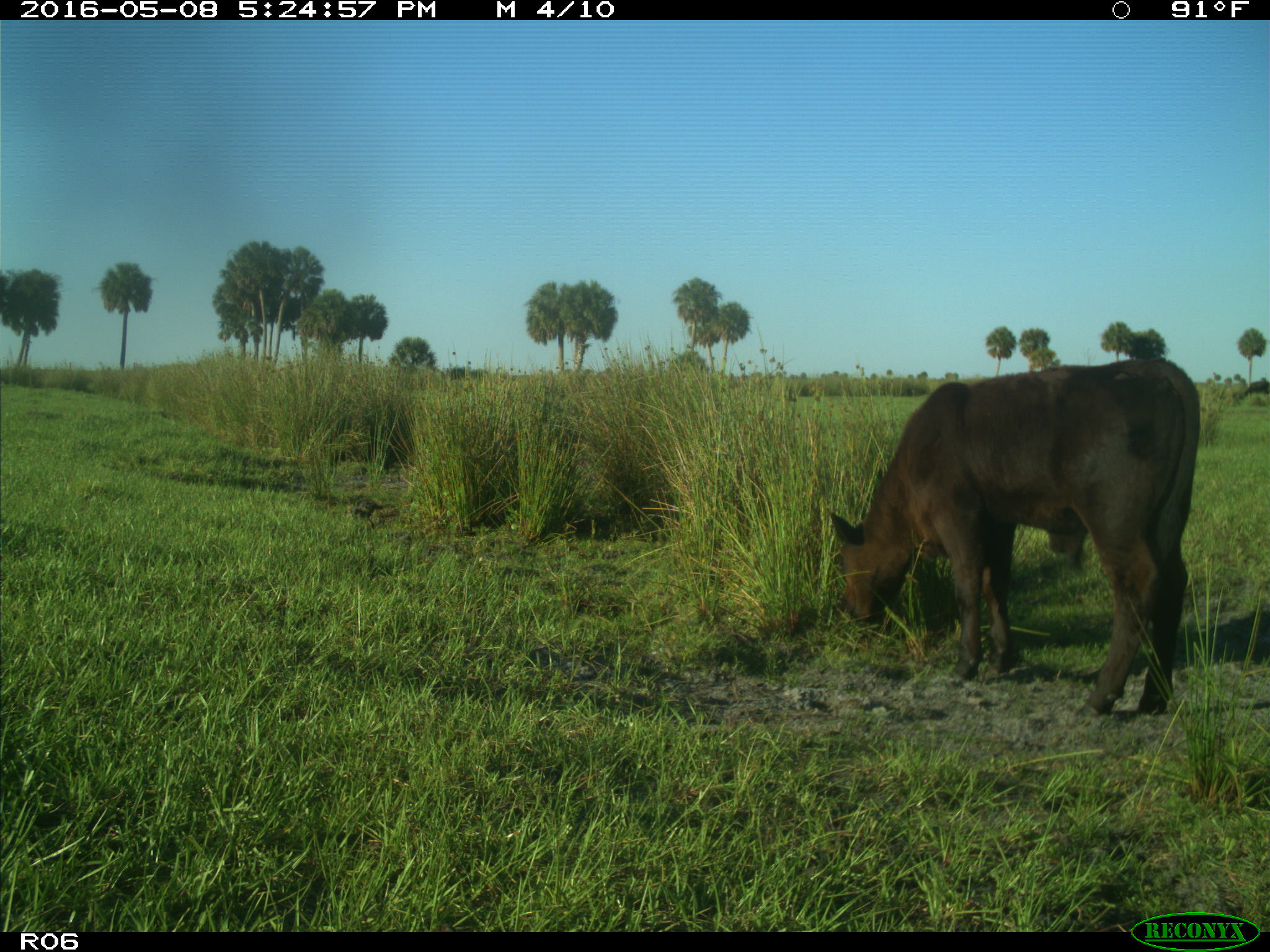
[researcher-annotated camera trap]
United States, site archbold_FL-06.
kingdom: Animalia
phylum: Chordata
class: Mammalia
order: Artiodactyla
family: Bovidae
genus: Bos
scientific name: Bos taurus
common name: domestic cow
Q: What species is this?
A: Bos taurus (domestic cow).